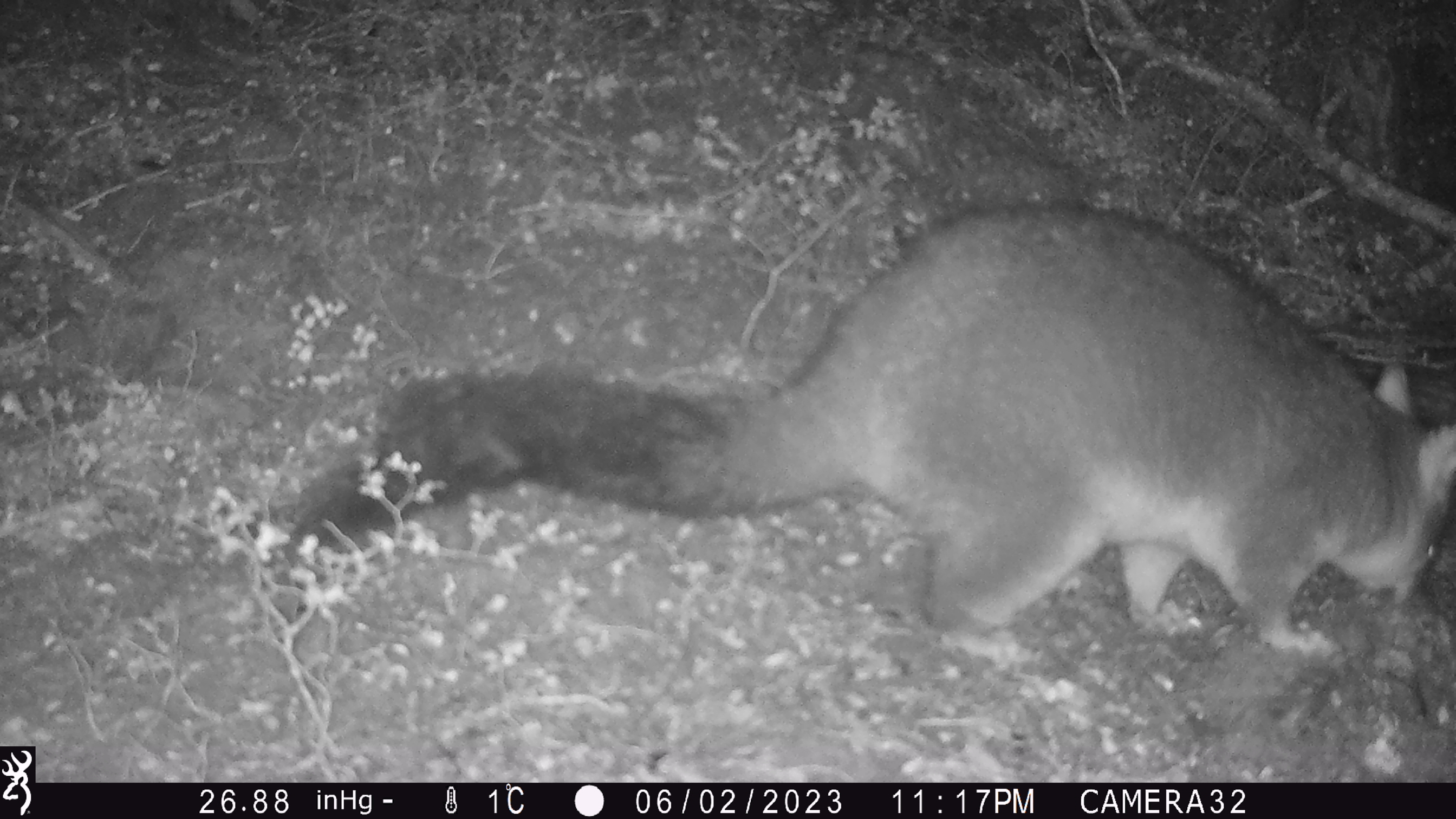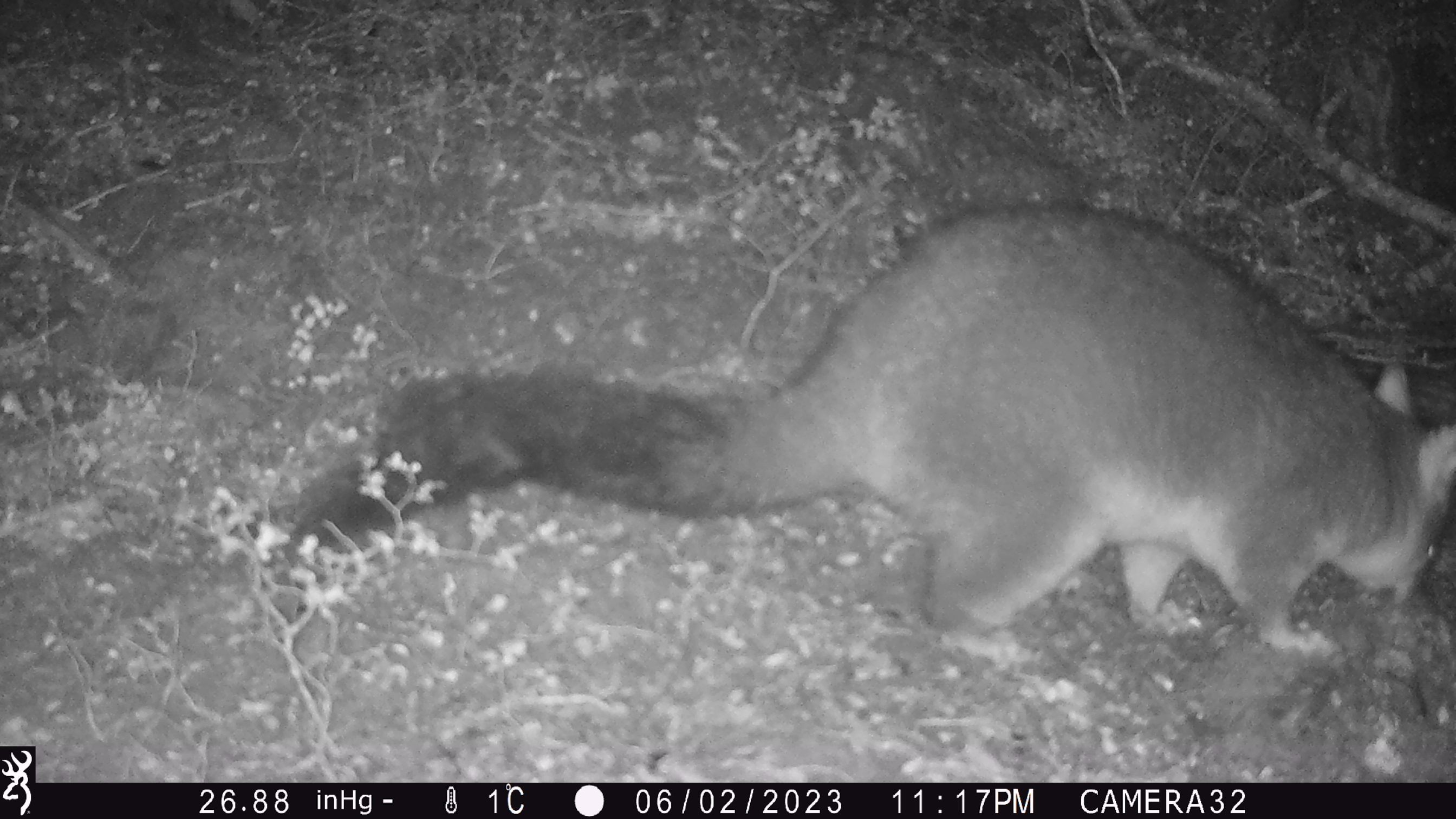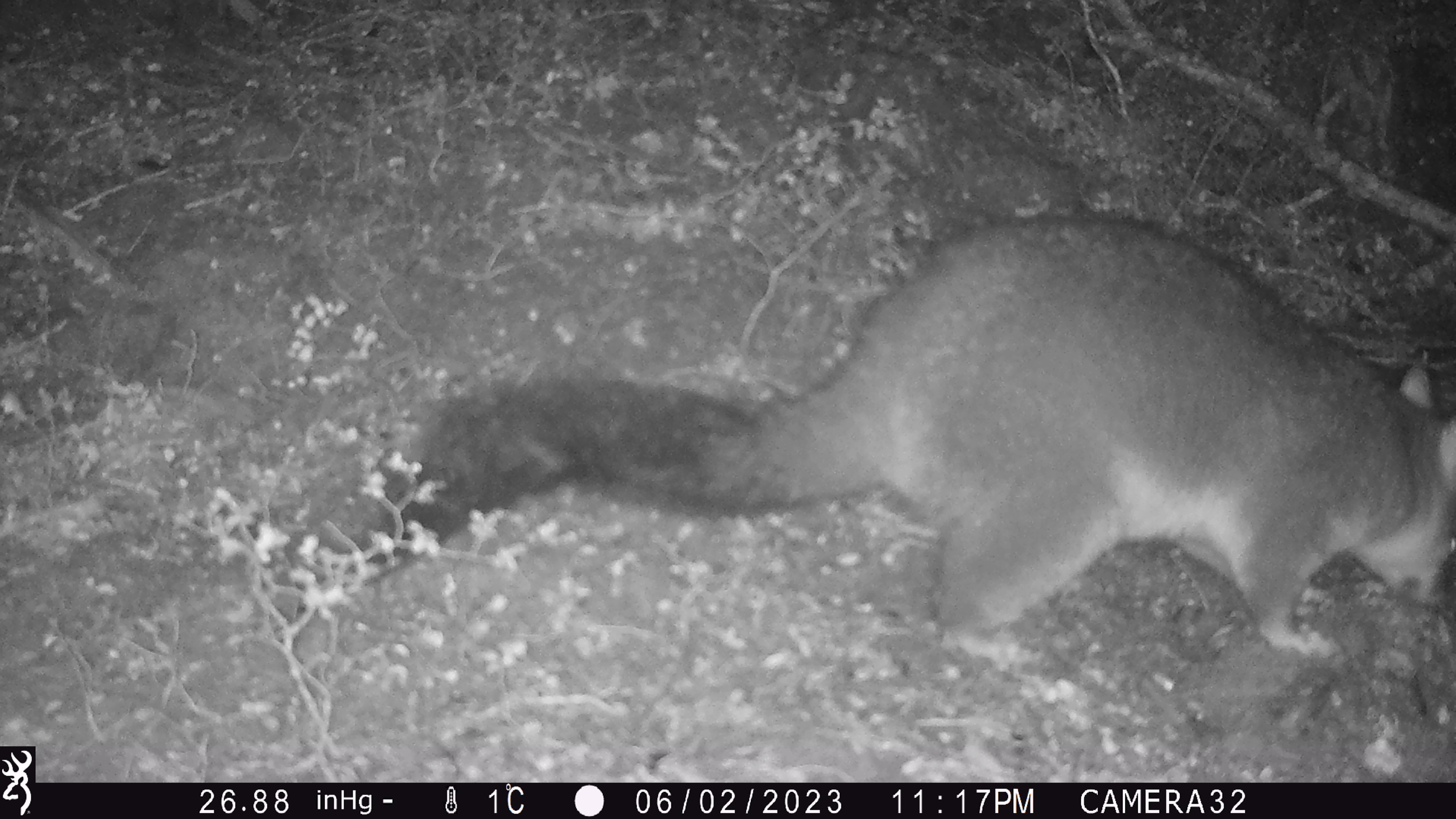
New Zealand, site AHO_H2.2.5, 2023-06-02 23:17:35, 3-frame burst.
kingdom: Animalia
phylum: Chordata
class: Mammalia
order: Diprotodontia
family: Phalangeridae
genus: Trichosurus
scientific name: Trichosurus vulpecula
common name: common brushtail possum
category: possum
Possum (common brushtail possum) (Trichosurus vulpecula).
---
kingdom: Animalia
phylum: Chordata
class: Mammalia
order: Carnivora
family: Mustelidae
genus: Mustela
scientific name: Mustela erminea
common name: stoat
Stoat (Mustela erminea).